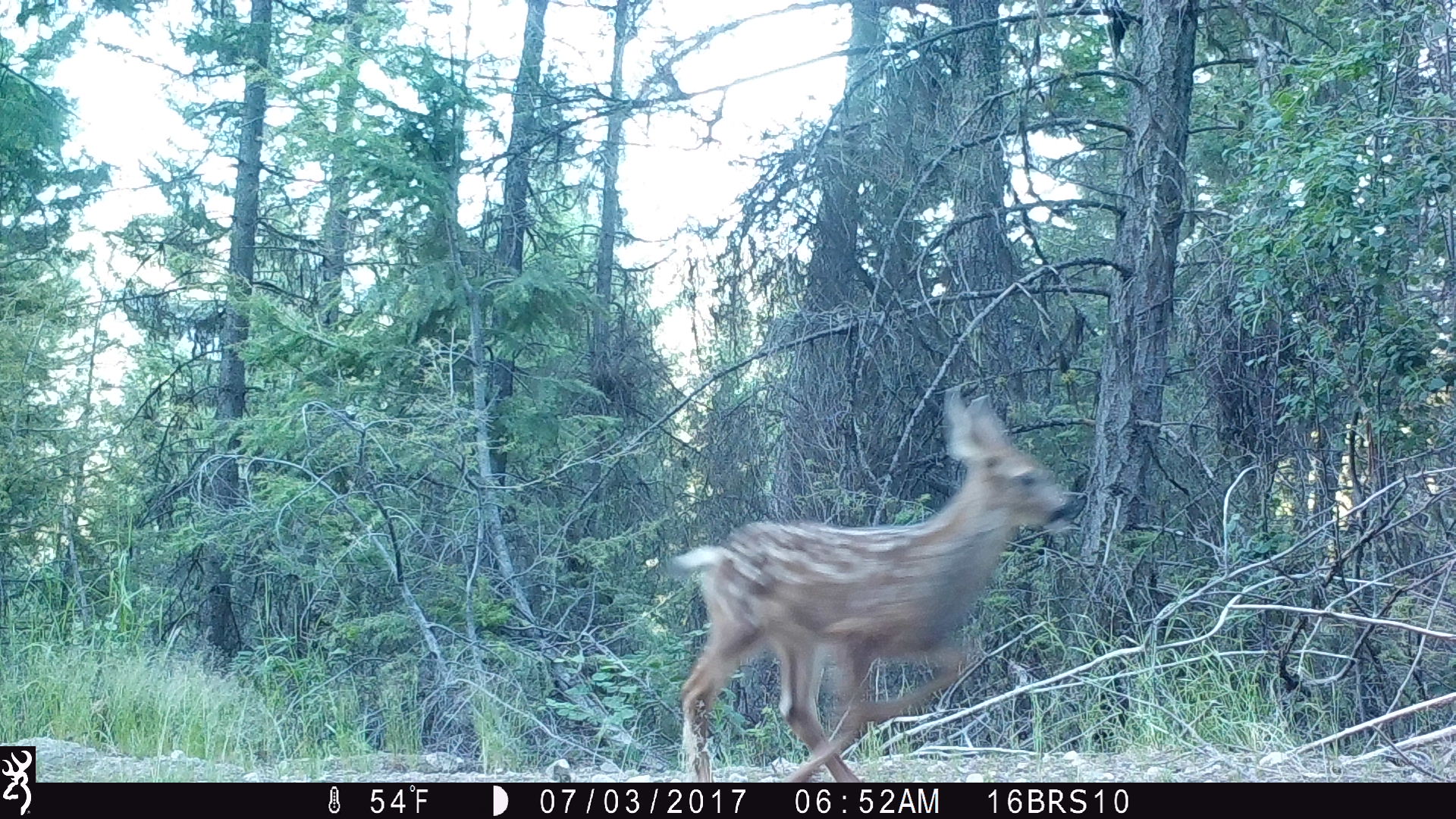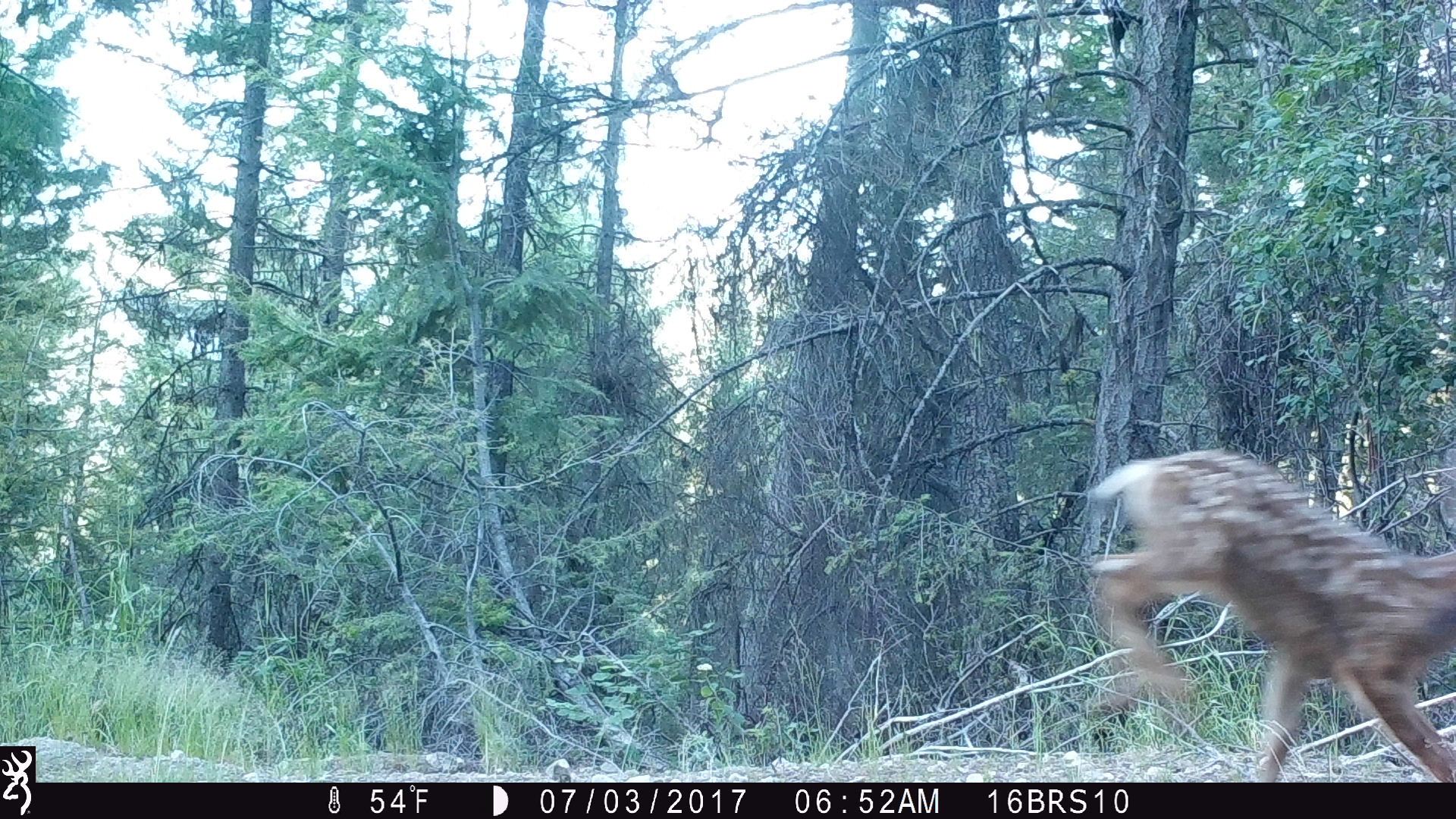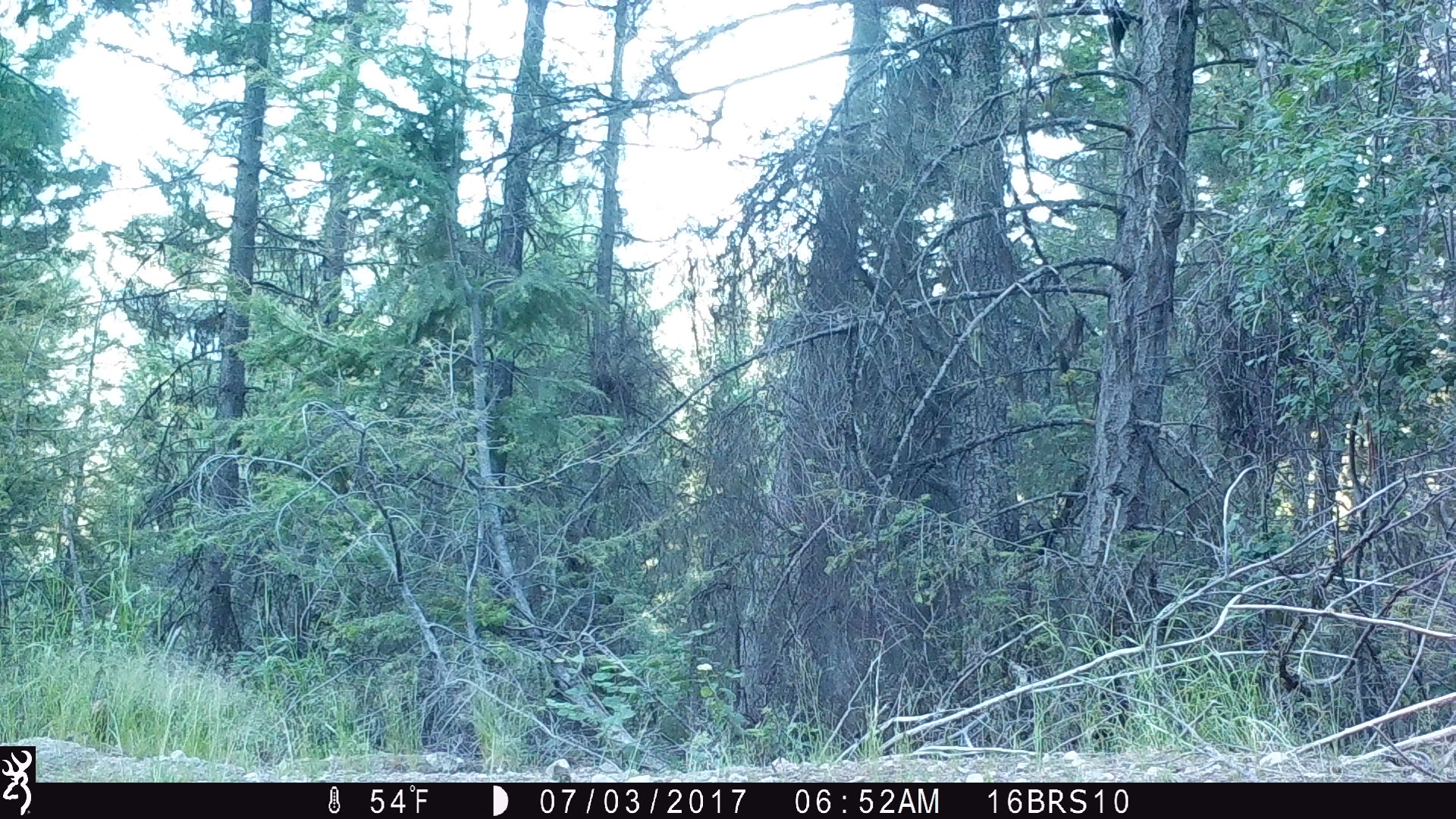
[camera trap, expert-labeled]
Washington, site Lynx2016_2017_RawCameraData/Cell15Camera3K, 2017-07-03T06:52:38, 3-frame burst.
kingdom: Animalia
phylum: Chordata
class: Mammalia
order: Artiodactyla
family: Cervidae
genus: Odocoileus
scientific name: Odocoileus hemionus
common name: mule deer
Odocoileus hemionus (mule deer). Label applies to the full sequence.